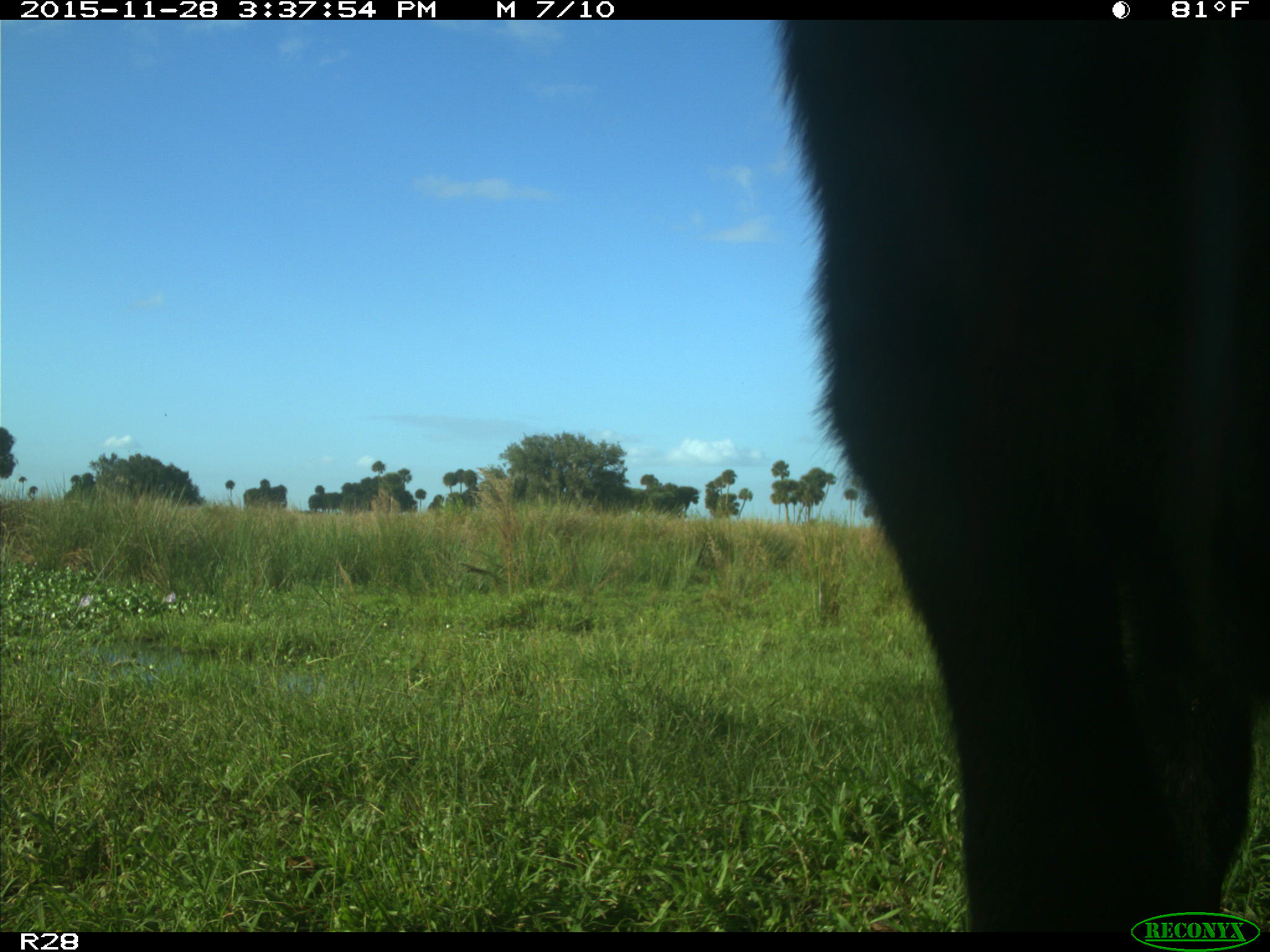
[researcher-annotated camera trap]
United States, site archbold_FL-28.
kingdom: Animalia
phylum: Chordata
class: Mammalia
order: Artiodactyla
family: Bovidae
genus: Bos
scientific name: Bos taurus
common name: domestic cow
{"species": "Bos taurus (domestic cow)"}